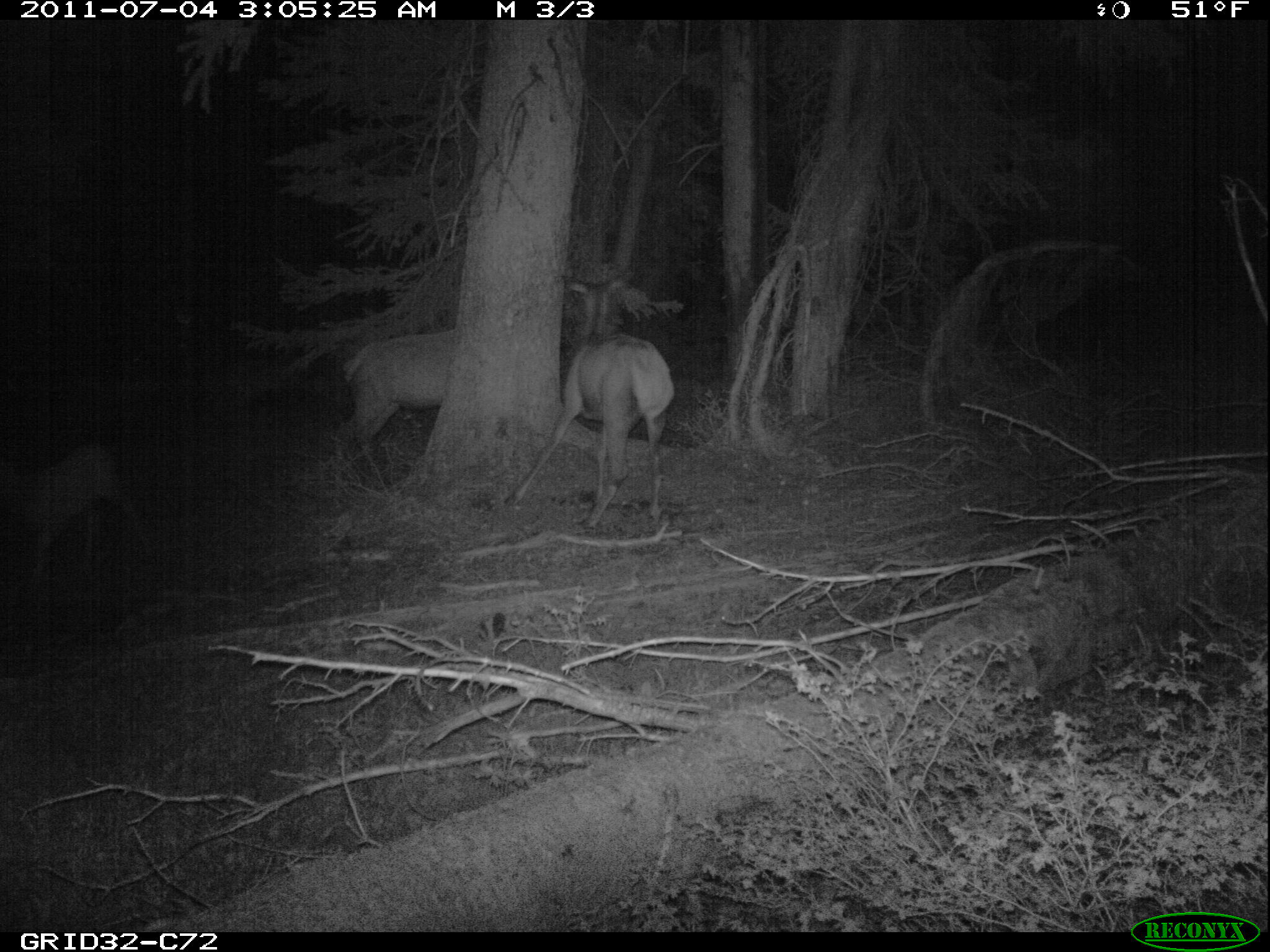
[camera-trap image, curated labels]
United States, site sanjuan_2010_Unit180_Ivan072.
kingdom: Animalia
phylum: Chordata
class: Mammalia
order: Artiodactyla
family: Cervidae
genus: Cervus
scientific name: Cervus elaphus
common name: red deer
Cervus elaphus (red deer).